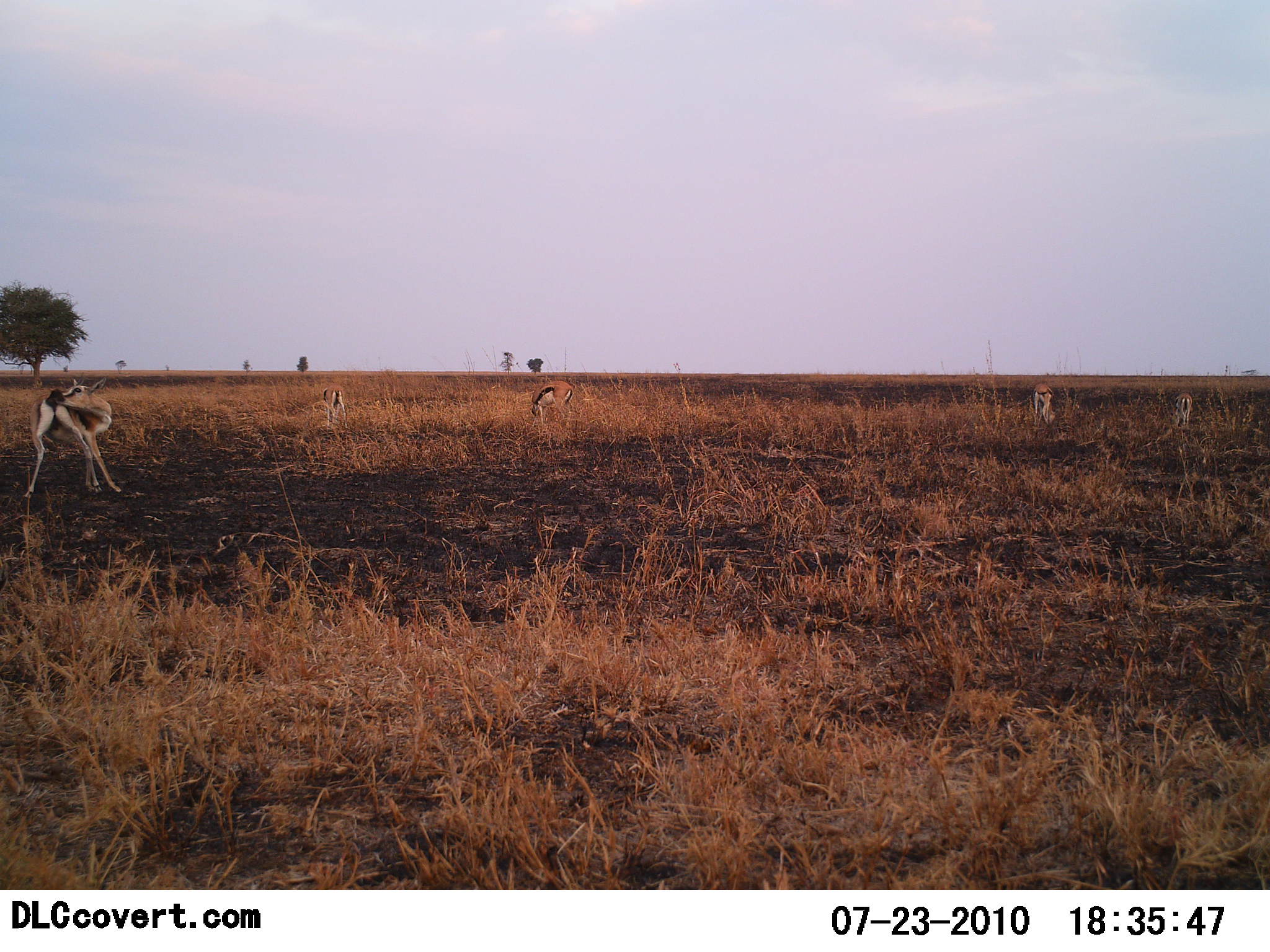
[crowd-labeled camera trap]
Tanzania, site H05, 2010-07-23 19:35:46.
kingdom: Animalia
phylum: Chordata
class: Mammalia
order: Artiodactyla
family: Bovidae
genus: Eudorcas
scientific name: Eudorcas thomsonii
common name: thomson's gazelle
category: gazellethomsons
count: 5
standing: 79%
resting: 0%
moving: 7%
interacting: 0%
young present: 0%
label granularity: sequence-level